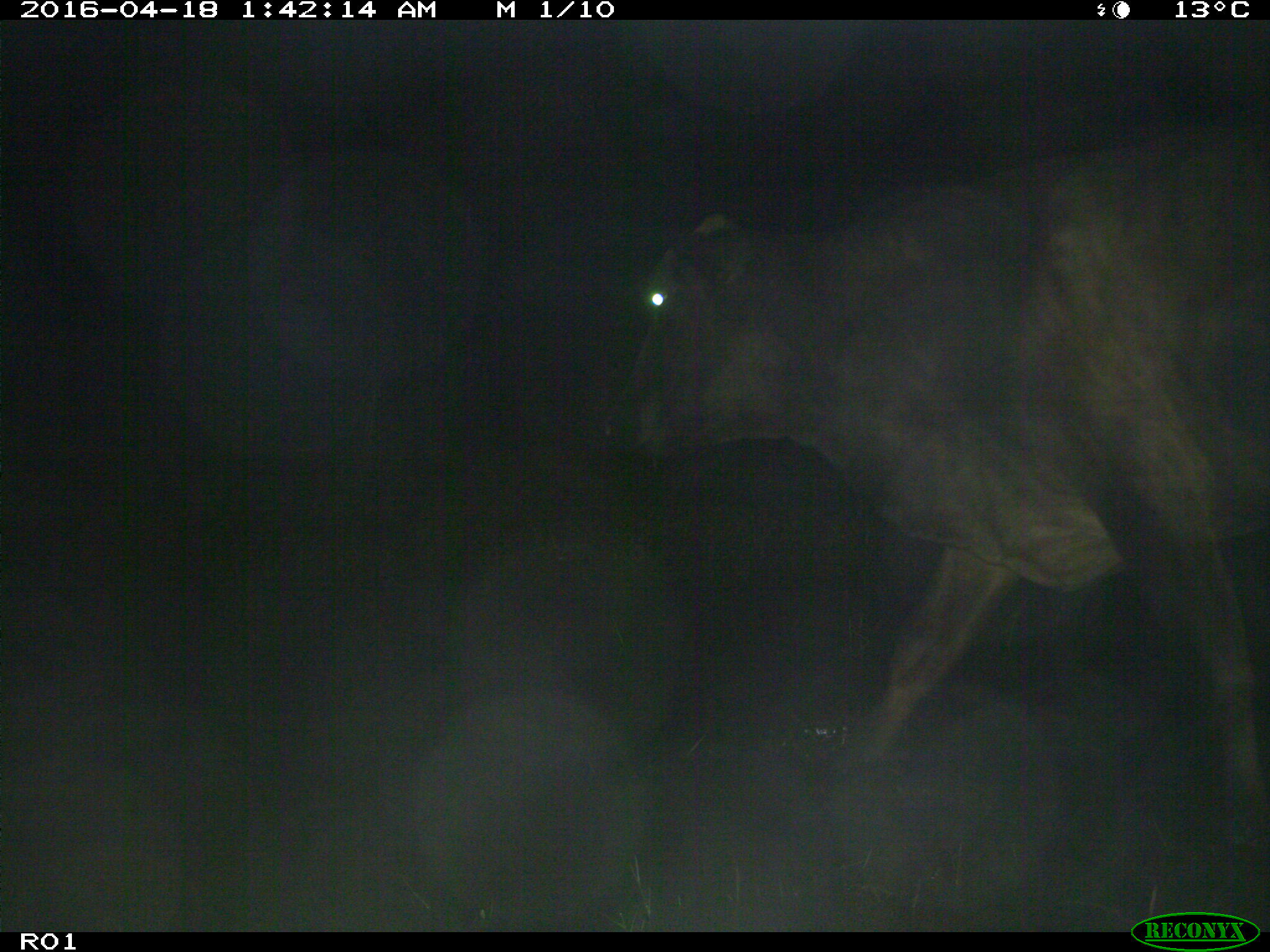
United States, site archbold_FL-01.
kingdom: Animalia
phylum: Chordata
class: Mammalia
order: Artiodactyla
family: Bovidae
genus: Bos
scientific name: Bos taurus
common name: domestic cow